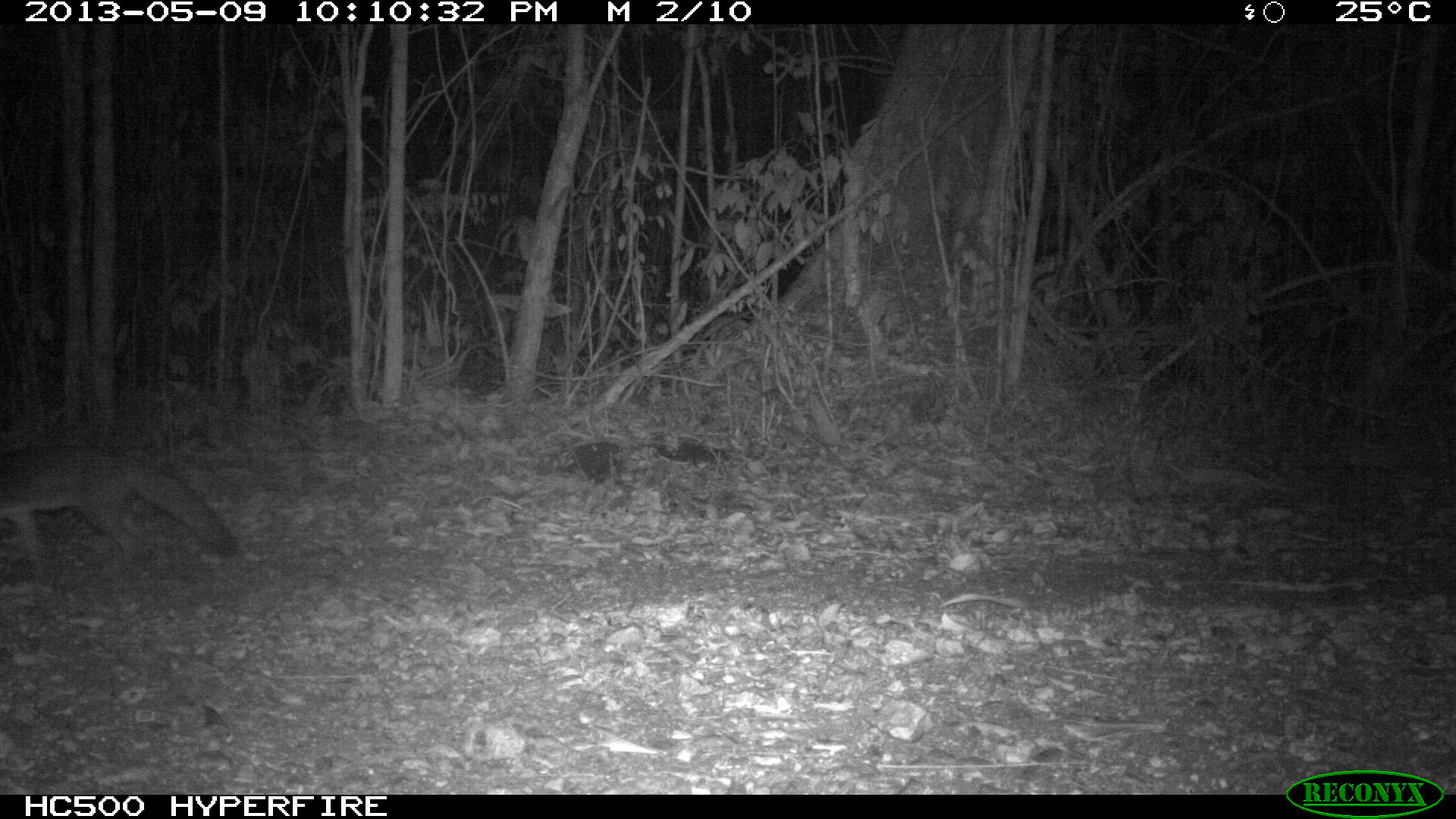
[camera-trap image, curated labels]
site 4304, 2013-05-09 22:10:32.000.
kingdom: Animalia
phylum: Chordata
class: Mammalia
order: Carnivora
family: Canidae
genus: Urocyon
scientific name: Urocyon cinereoargenteus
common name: gray fox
Urocyon cinereoargenteus (gray fox), count 1.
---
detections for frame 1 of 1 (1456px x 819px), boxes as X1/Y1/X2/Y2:
urocyon cinereoargenteus: 0/444/236/586